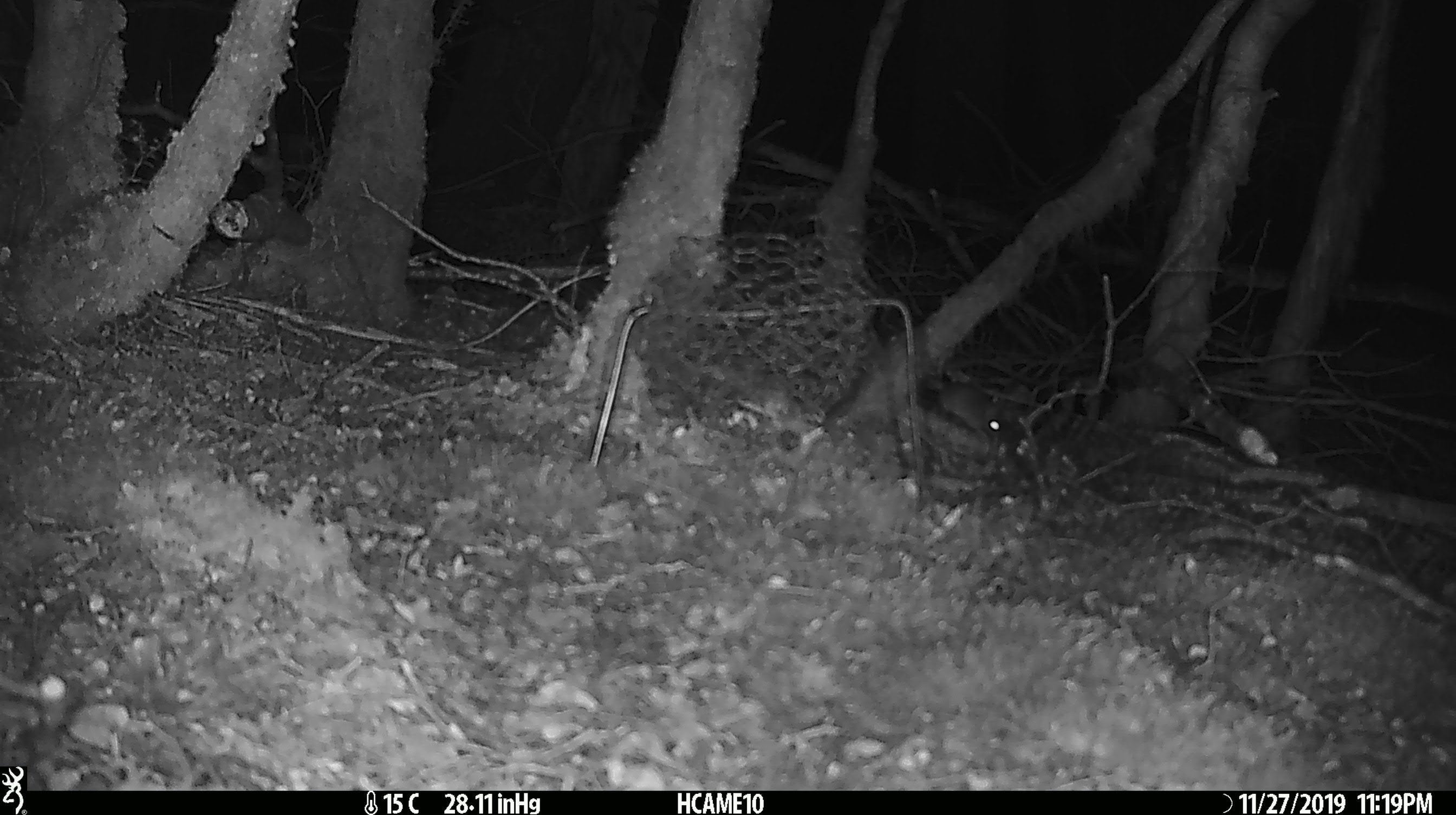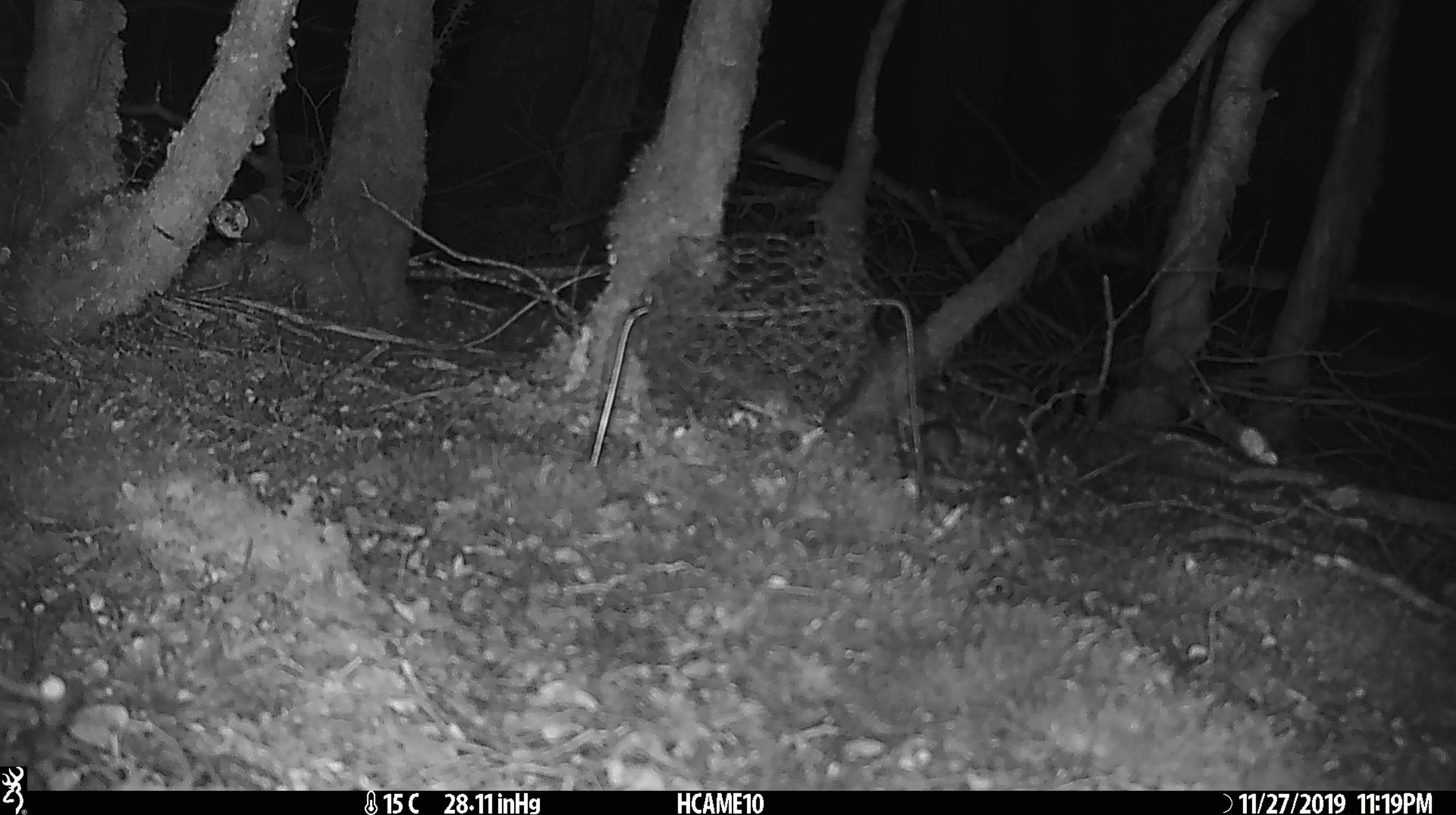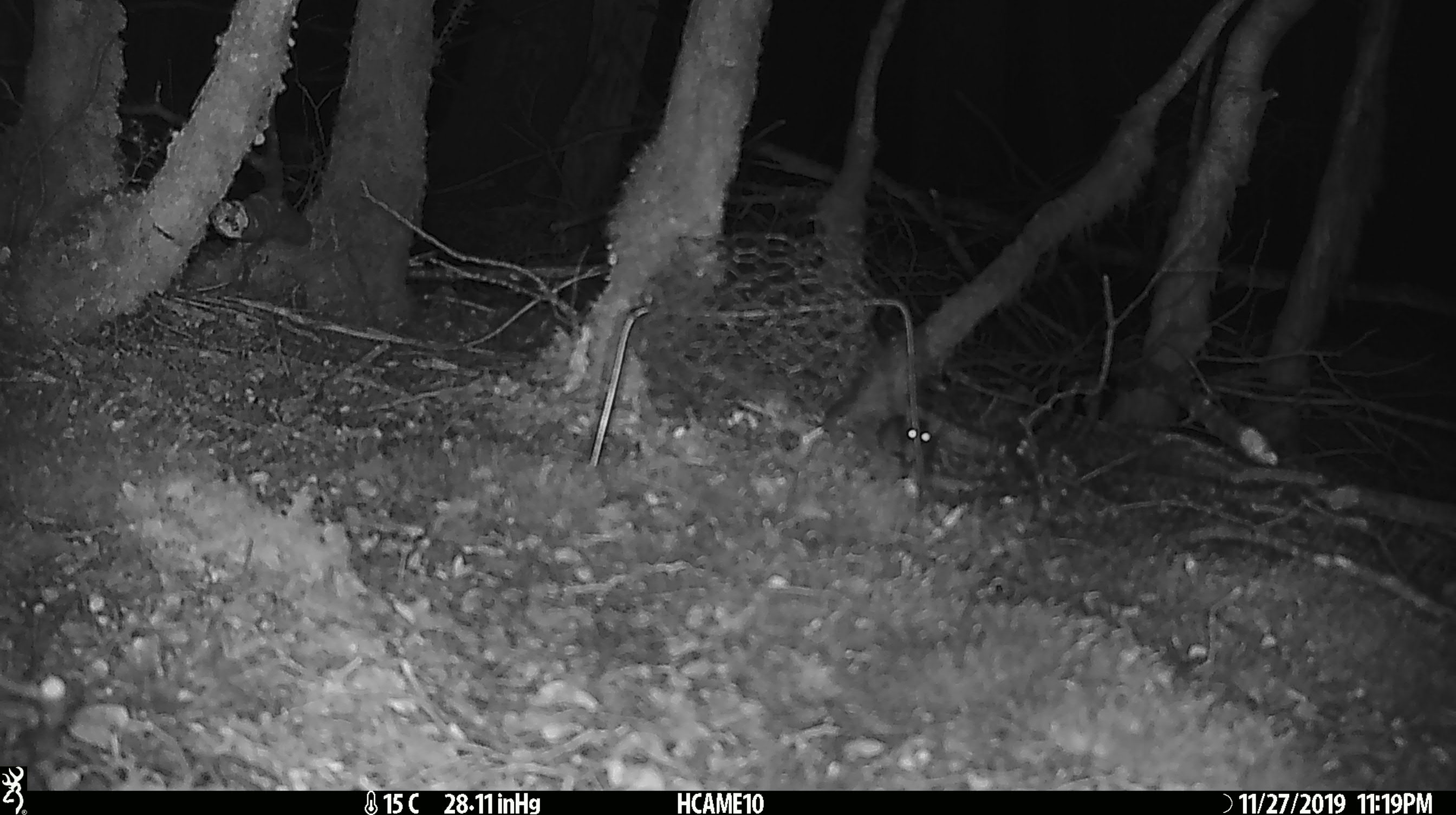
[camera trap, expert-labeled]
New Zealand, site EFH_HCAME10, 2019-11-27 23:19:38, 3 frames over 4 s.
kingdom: Animalia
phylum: Chordata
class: Mammalia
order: Rodentia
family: Muridae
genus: Mus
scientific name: Mus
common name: mouse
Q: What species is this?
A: Mouse (Mus).